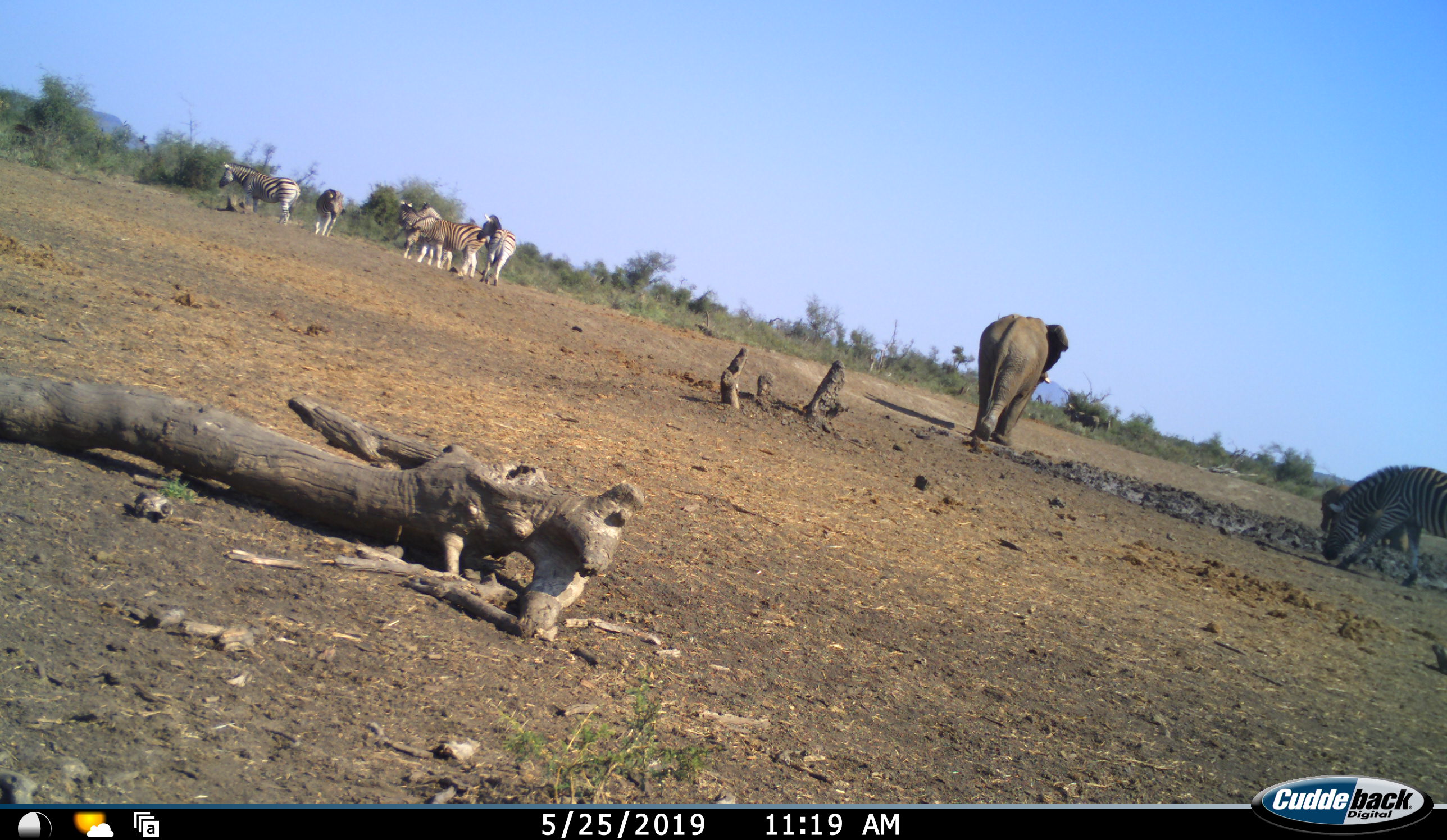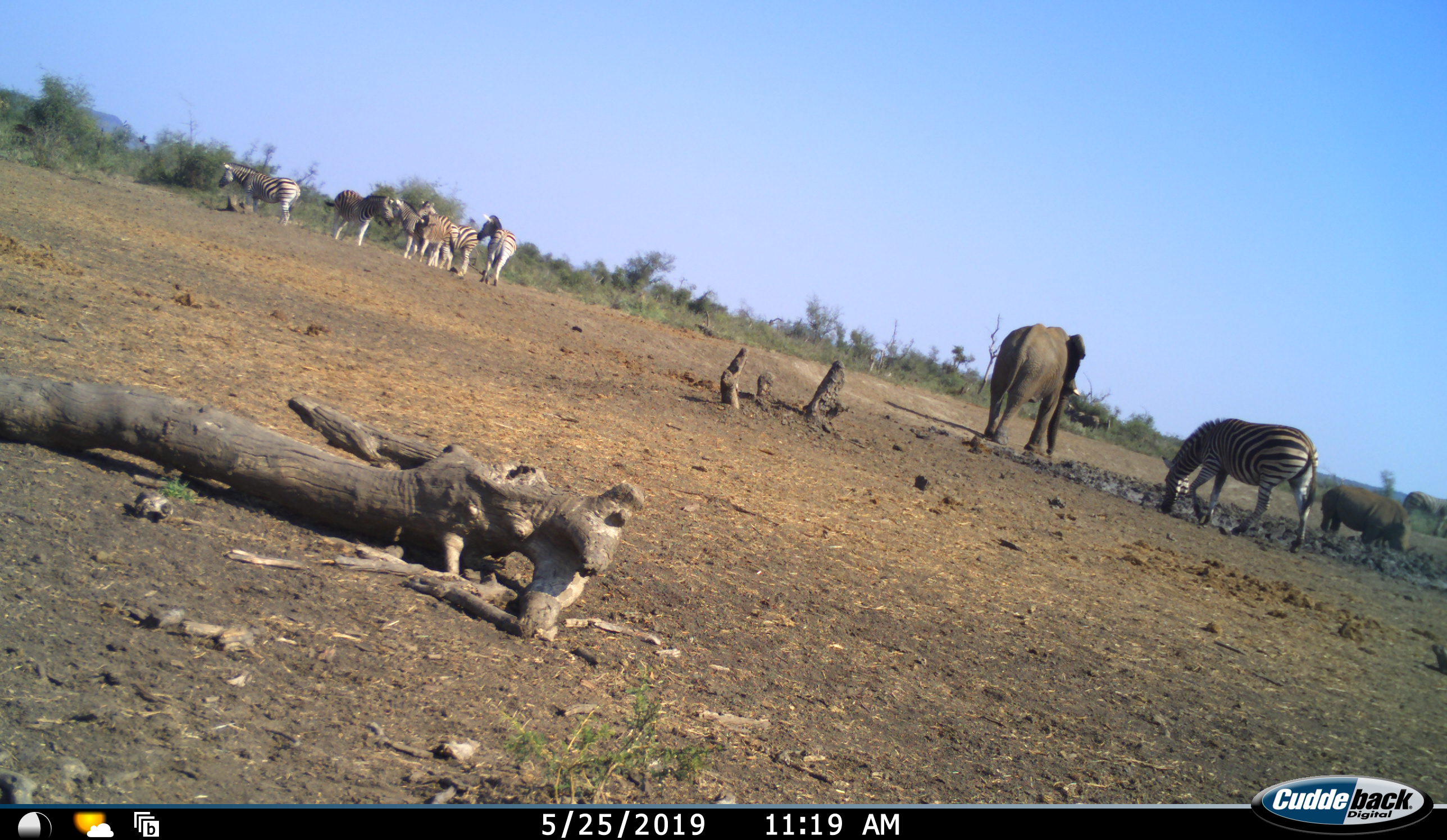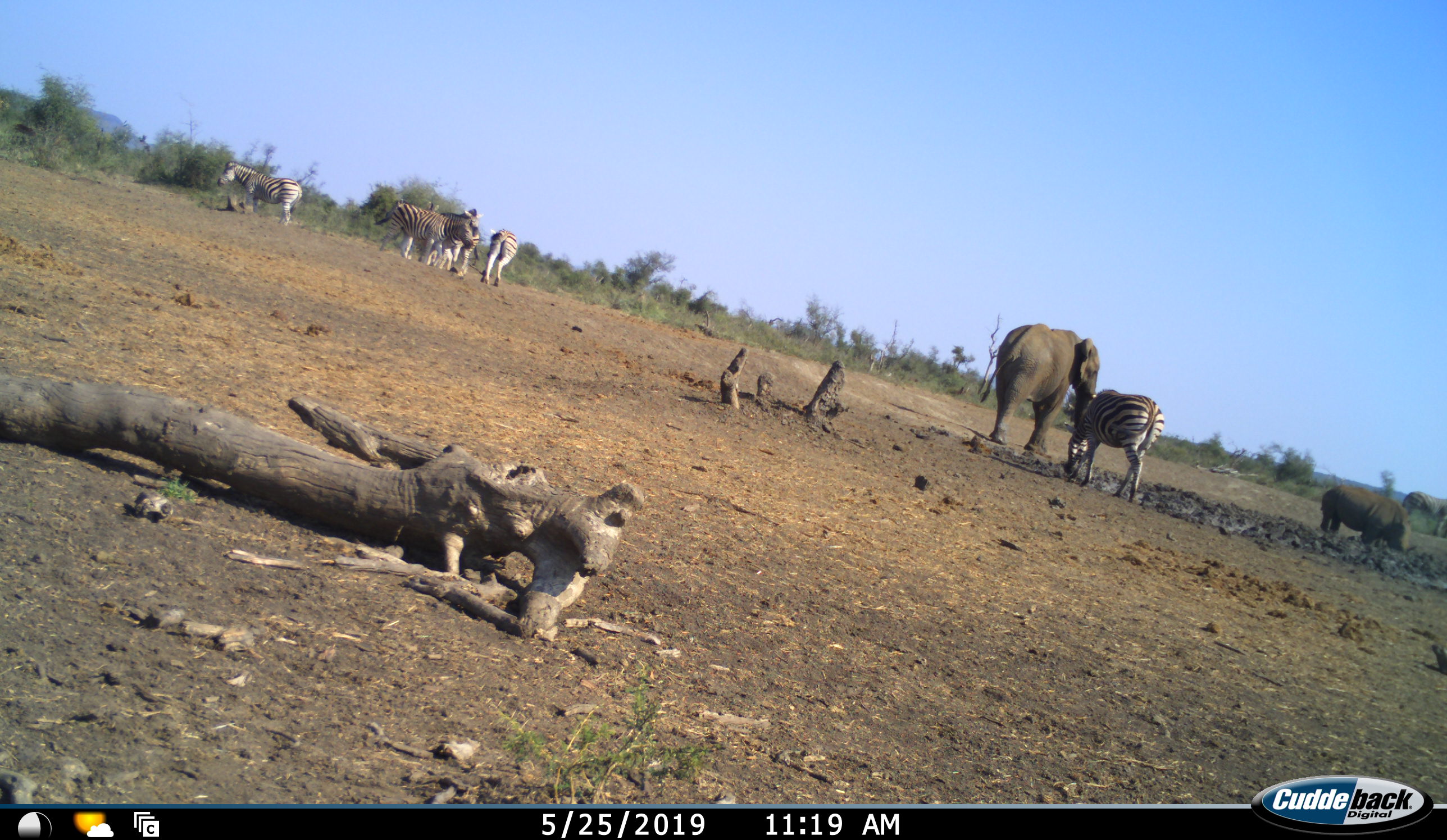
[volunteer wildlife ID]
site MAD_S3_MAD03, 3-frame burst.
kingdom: Animalia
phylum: Chordata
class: Mammalia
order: Proboscidea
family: Elephantidae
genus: Loxodonta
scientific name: Loxodonta africana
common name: african bush elephant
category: elephant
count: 1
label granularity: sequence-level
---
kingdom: Animalia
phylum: Chordata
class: Mammalia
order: Perissodactyla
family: Rhinocerotidae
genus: Diceros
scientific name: Diceros bicornis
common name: black rhinoceros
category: rhinocerosblack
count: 1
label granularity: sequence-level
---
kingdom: Animalia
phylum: Chordata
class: Mammalia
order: Perissodactyla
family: Equidae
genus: Equus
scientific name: Equus quagga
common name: plains zebra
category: zebraplains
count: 7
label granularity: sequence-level